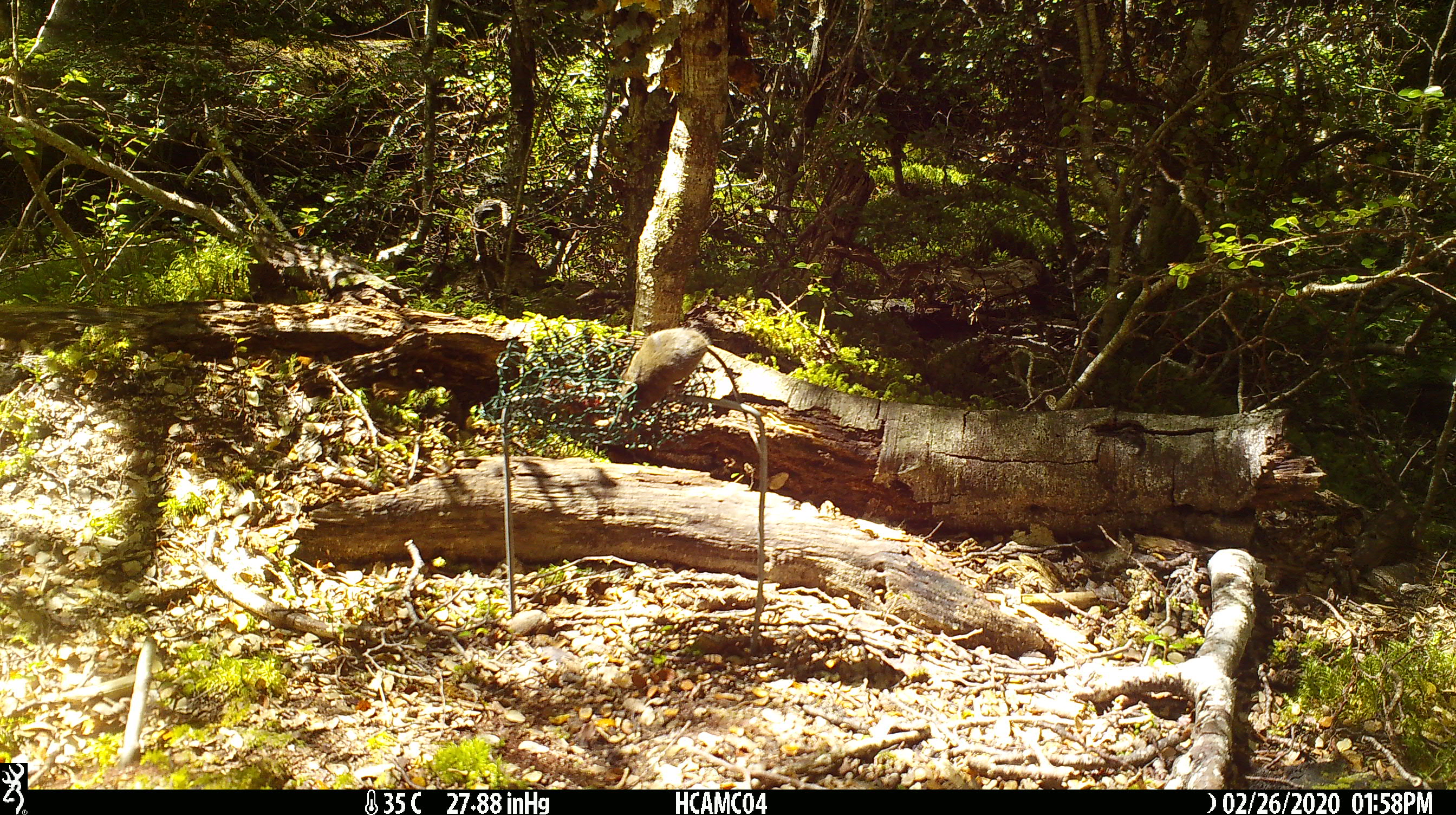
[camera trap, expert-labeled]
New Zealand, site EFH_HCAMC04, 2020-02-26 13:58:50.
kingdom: Animalia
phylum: Chordata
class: Mammalia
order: Rodentia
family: Muridae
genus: Mus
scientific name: Mus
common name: mouse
Mouse (Mus).